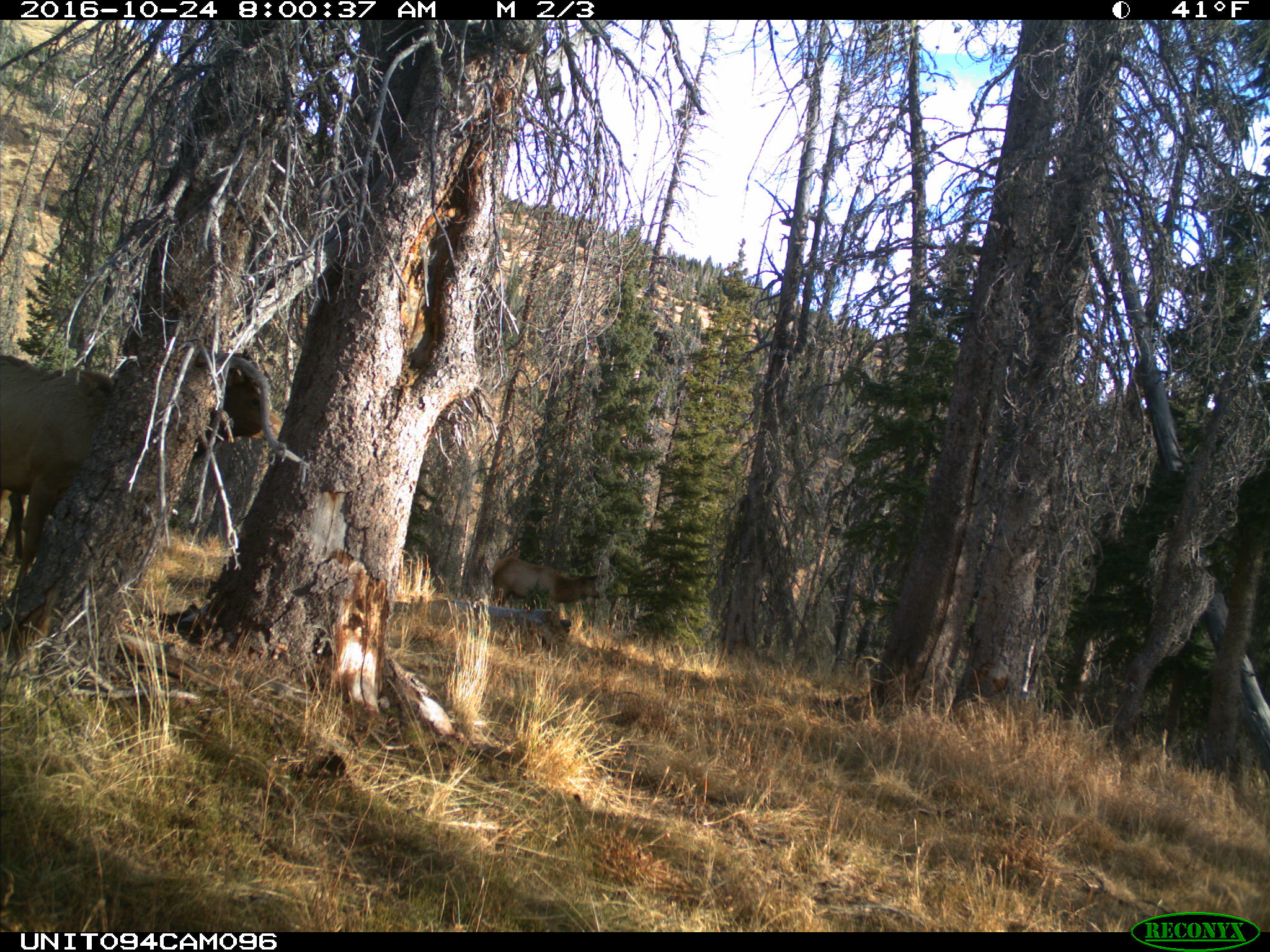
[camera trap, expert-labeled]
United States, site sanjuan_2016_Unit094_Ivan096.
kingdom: Animalia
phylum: Chordata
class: Mammalia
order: Artiodactyla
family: Cervidae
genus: Cervus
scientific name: Cervus elaphus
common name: red deer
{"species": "Cervus elaphus (red deer)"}